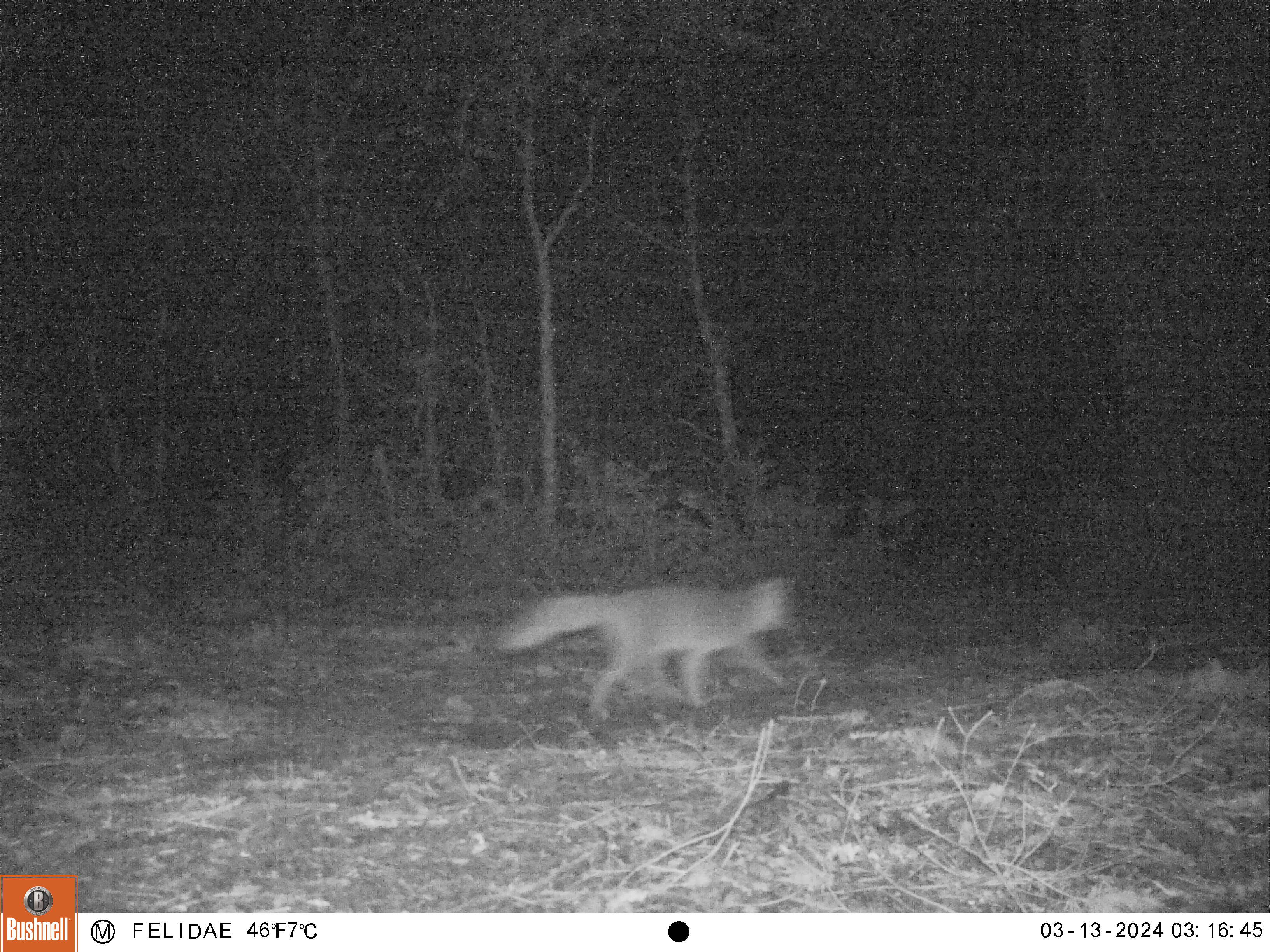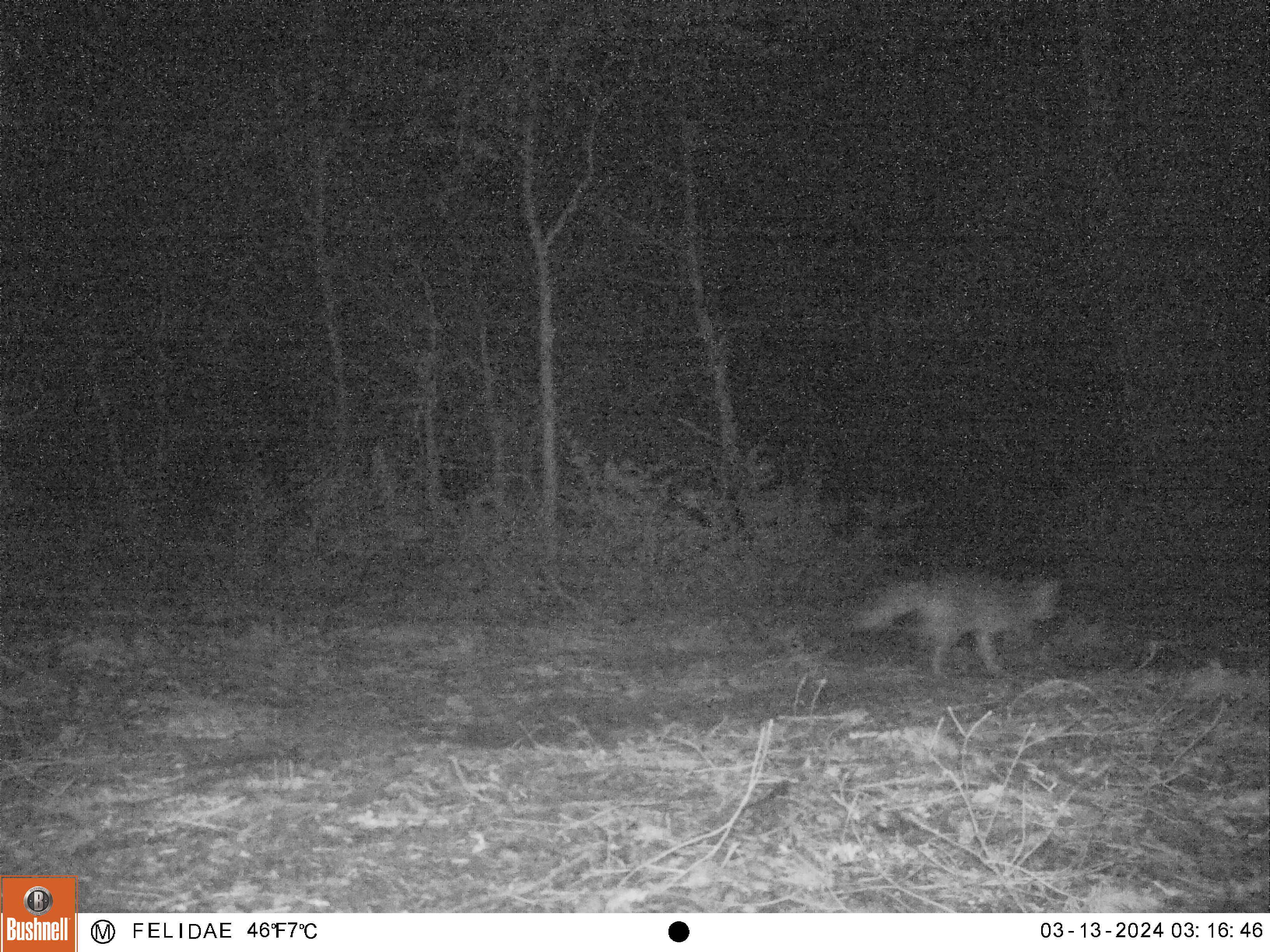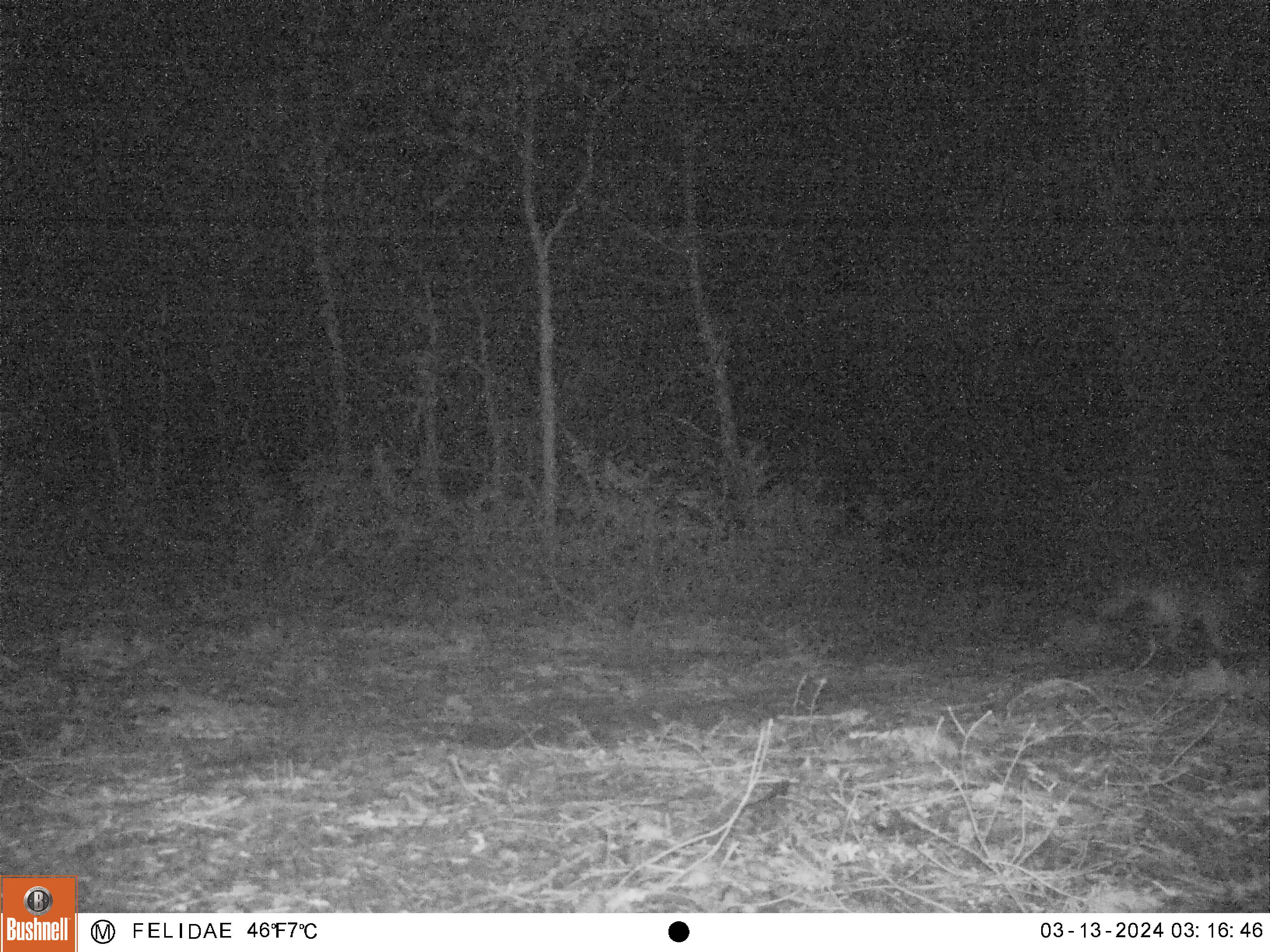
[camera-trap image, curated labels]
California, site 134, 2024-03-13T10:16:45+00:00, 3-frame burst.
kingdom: Animalia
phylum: Chordata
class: Mammalia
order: Carnivora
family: Canidae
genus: Urocyon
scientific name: Urocyon cinereoargenteus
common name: gray fox